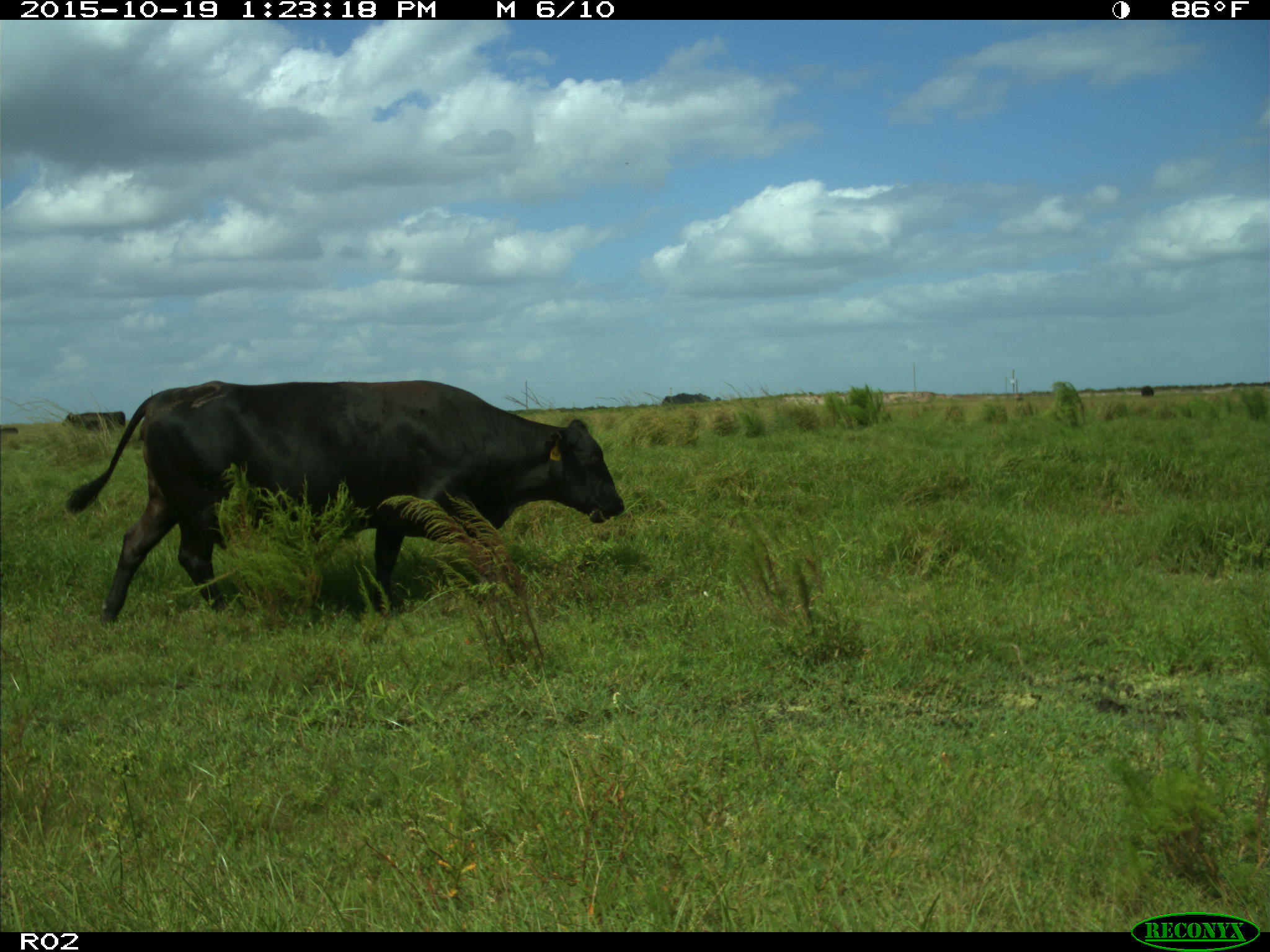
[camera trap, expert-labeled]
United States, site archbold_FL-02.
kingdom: Animalia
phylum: Chordata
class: Mammalia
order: Artiodactyla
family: Bovidae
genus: Bos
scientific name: Bos taurus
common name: domestic cow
Bos taurus (domestic cow).